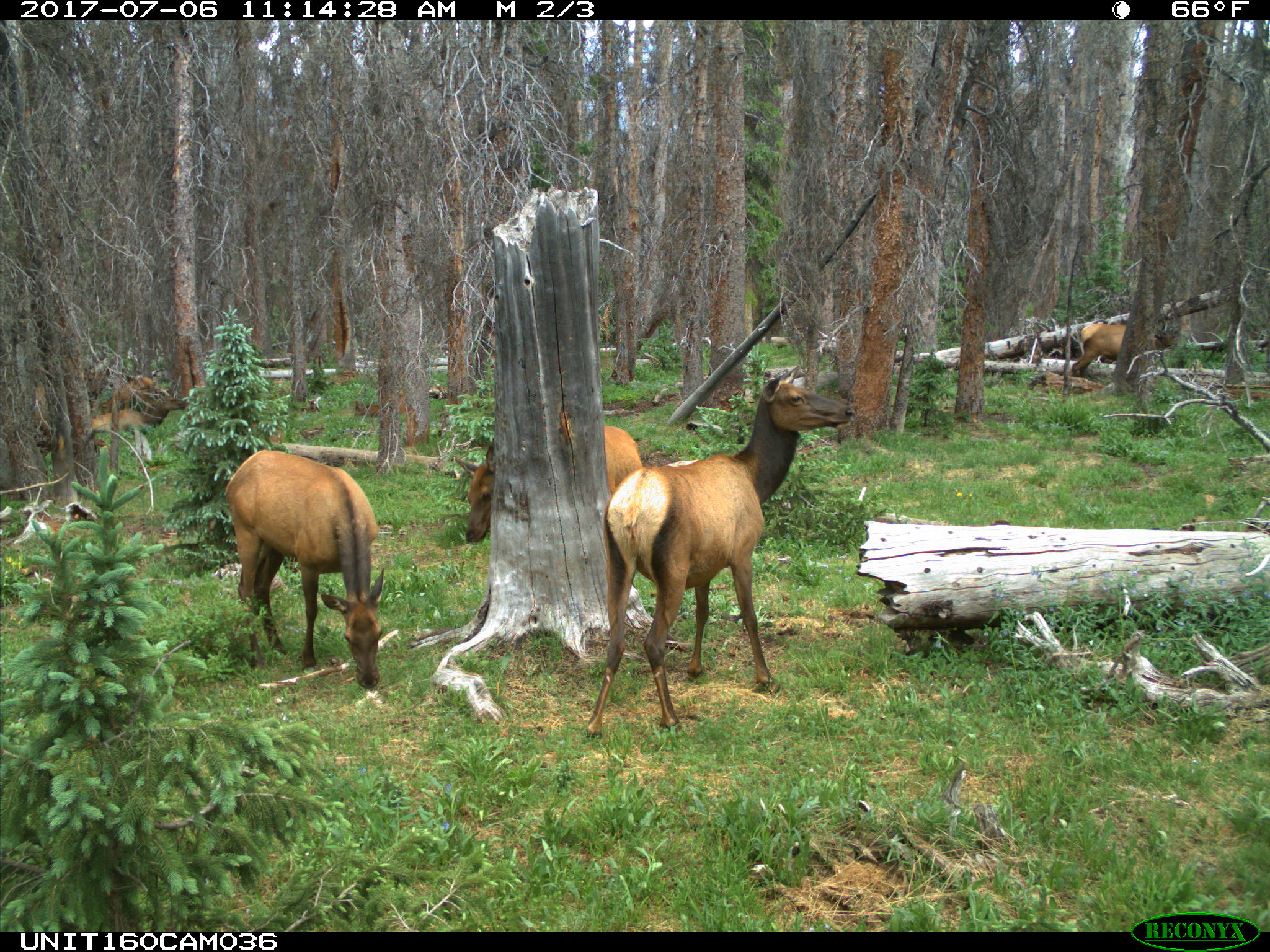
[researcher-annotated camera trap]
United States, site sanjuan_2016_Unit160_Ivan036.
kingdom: Animalia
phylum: Chordata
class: Mammalia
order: Artiodactyla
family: Cervidae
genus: Cervus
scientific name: Cervus elaphus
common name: red deer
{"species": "Cervus elaphus (red deer)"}